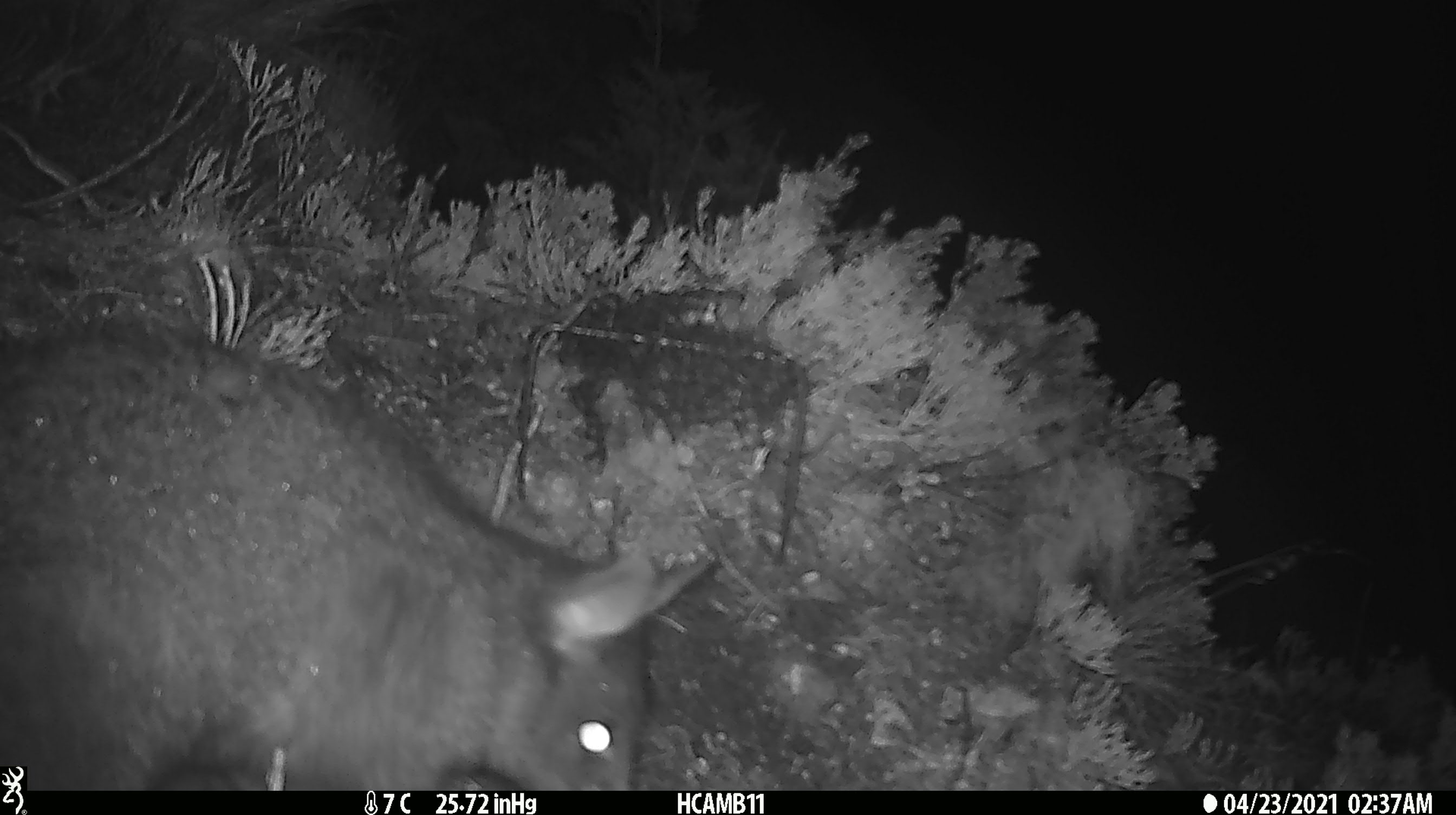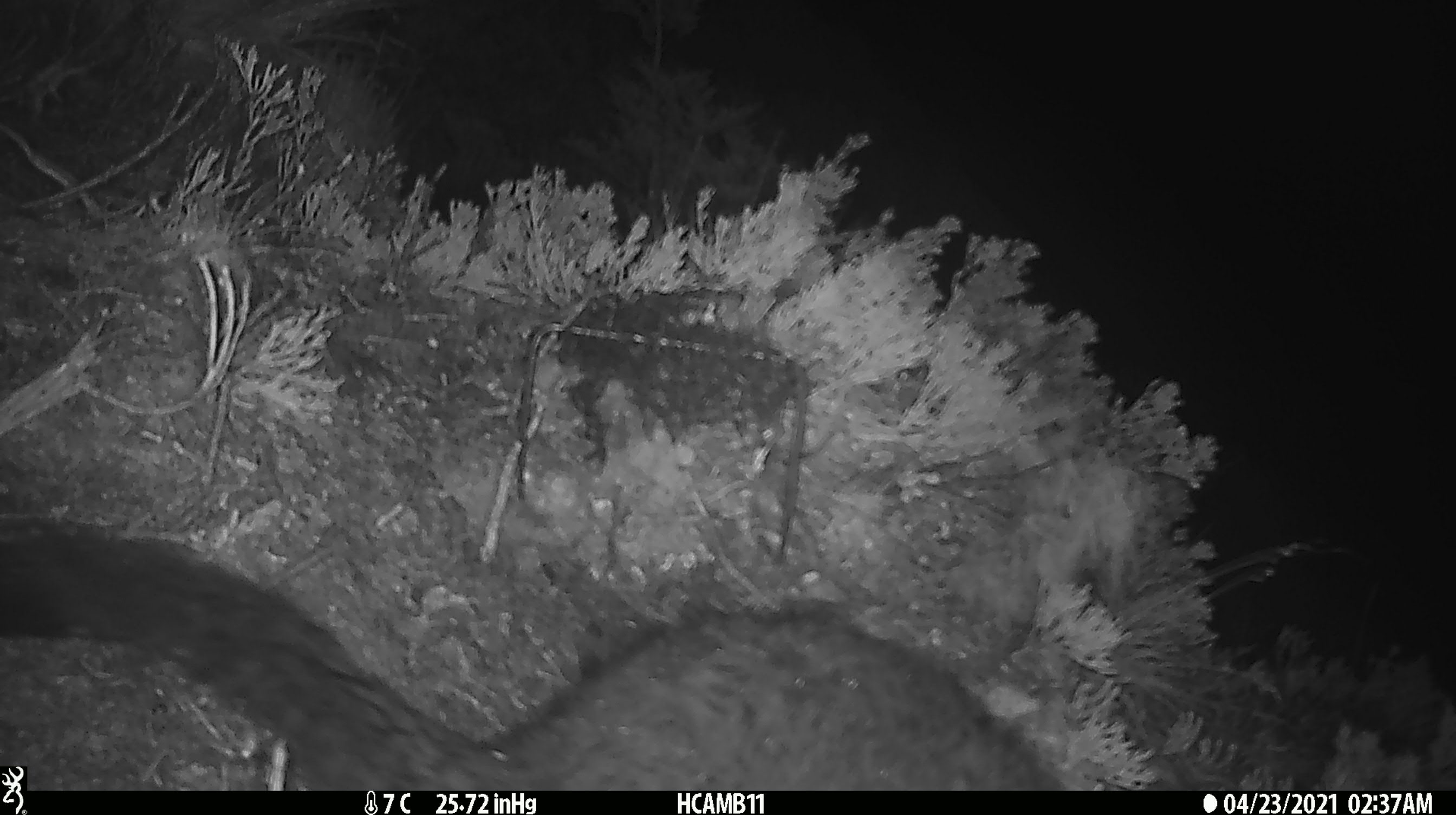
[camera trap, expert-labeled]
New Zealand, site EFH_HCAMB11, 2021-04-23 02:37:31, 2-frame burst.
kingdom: Animalia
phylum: Chordata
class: Mammalia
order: Diprotodontia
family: Phalangeridae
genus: Trichosurus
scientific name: Trichosurus vulpecula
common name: common brushtail possum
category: possum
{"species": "possum (common brushtail possum) (Trichosurus vulpecula)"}